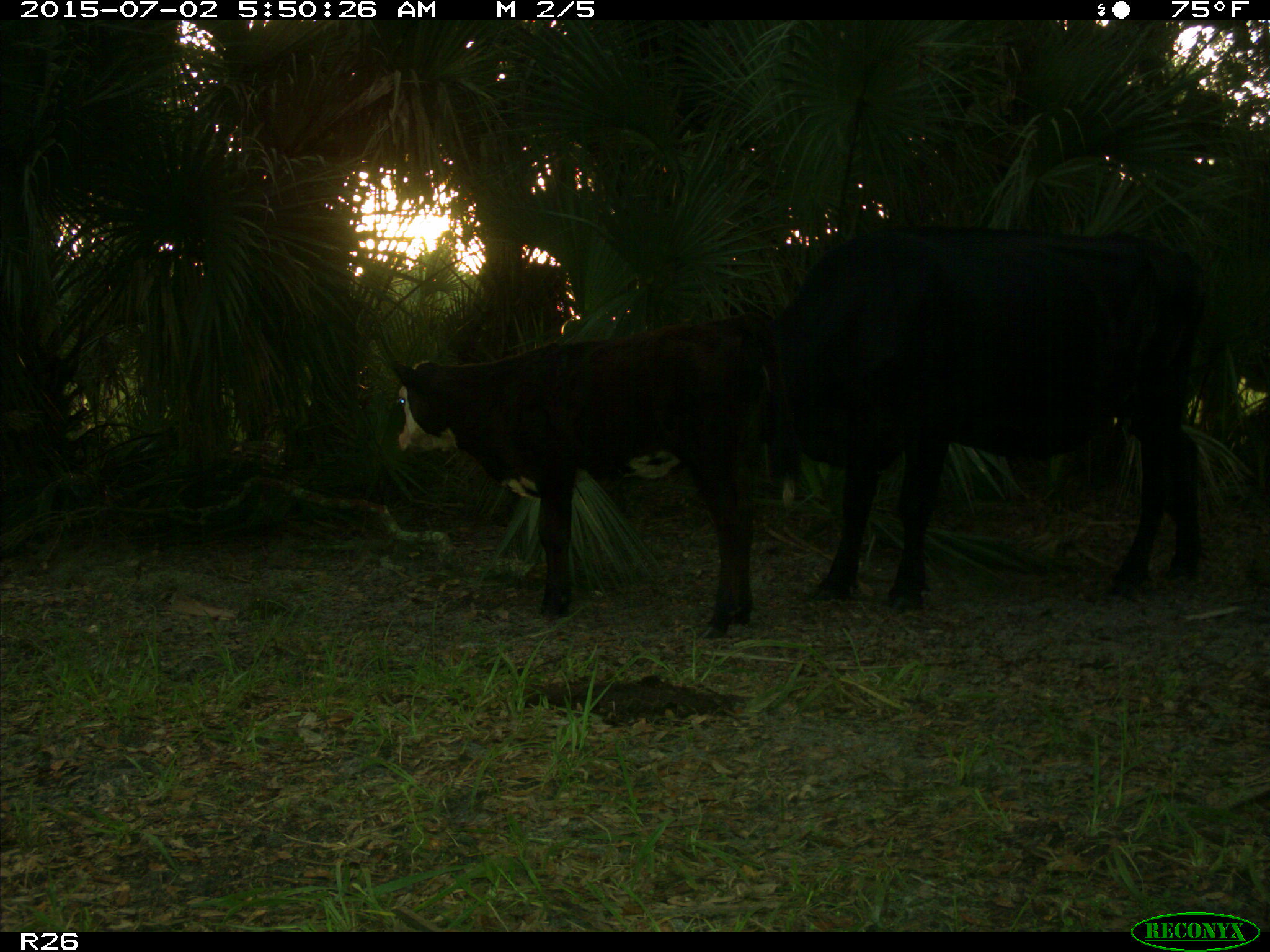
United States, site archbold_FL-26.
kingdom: Animalia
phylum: Chordata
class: Mammalia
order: Artiodactyla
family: Bovidae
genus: Bos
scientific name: Bos taurus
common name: domestic cow